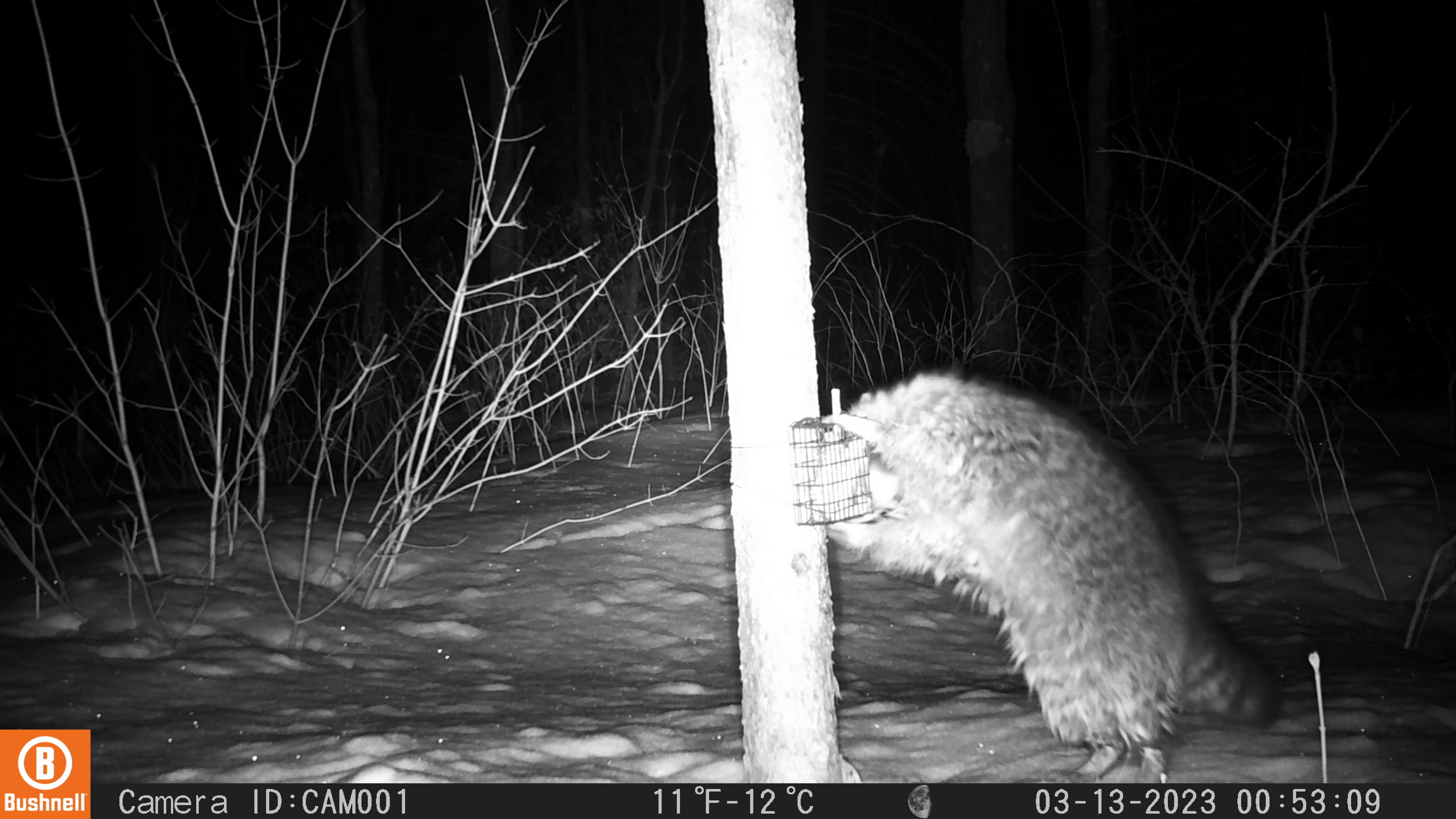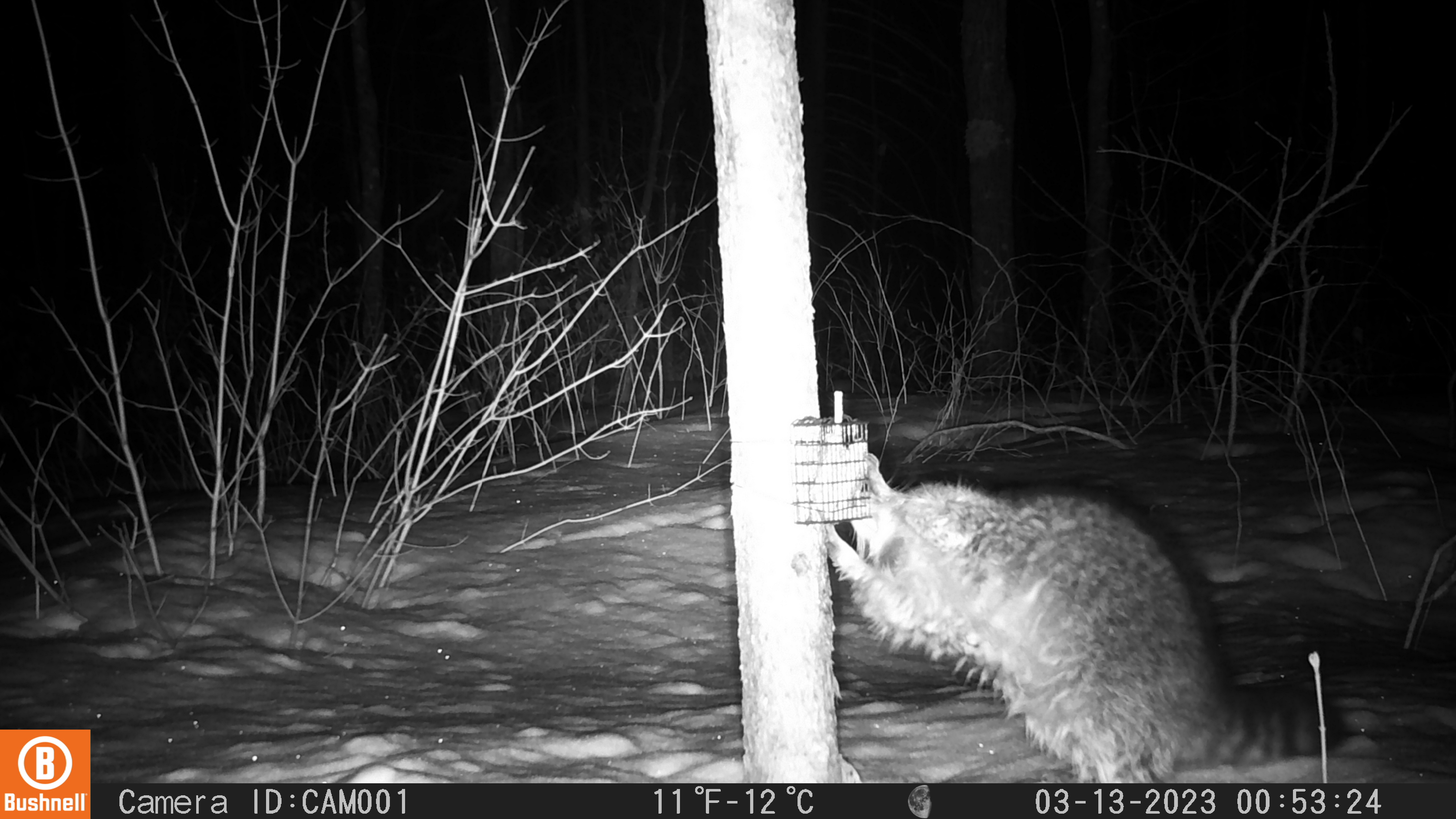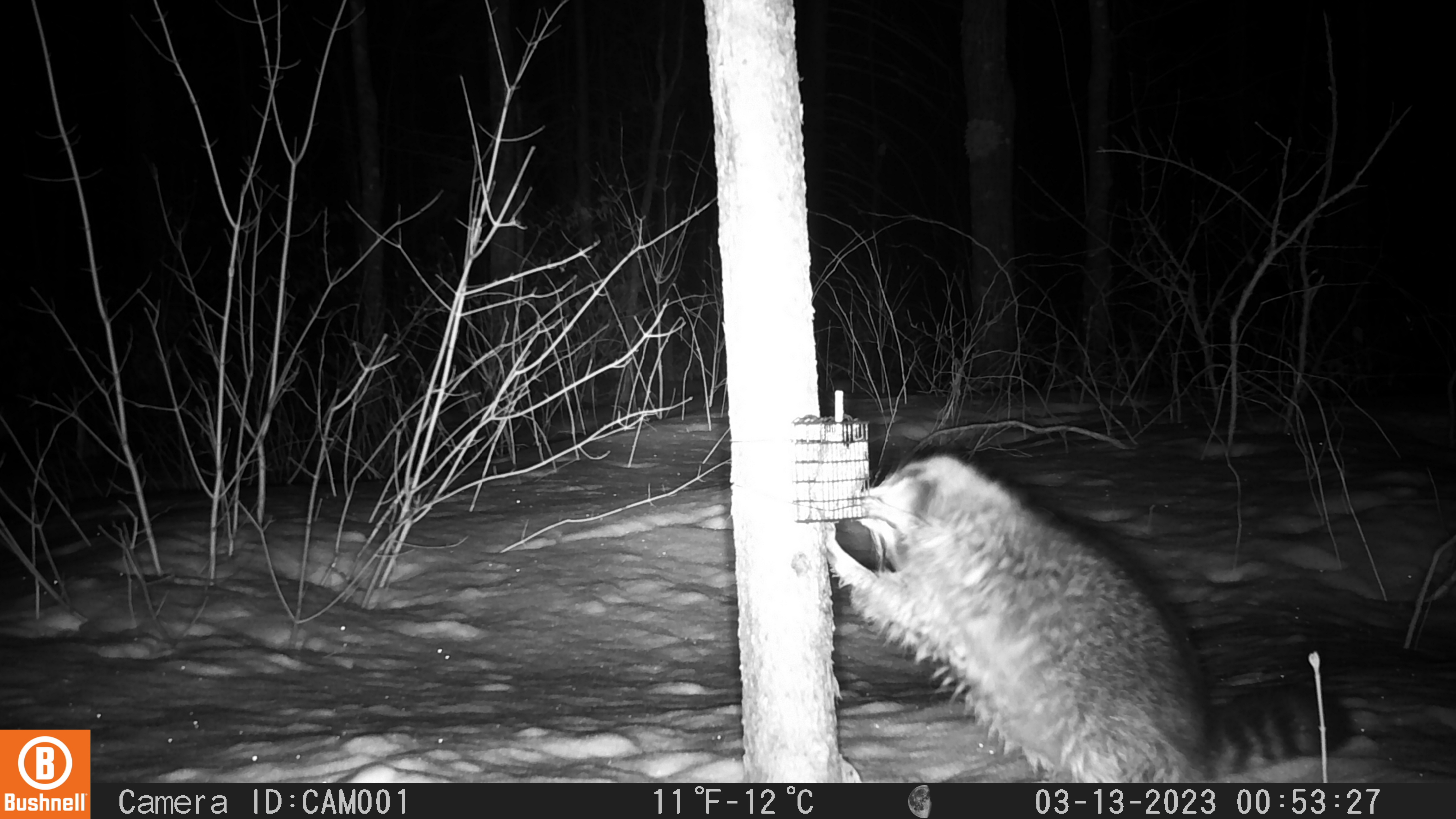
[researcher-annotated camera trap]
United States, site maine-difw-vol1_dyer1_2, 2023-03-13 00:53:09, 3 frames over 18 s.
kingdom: Animalia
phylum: Chordata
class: Mammalia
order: Carnivora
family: Procyonidae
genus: Procyon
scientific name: Procyon lotor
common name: raccoon